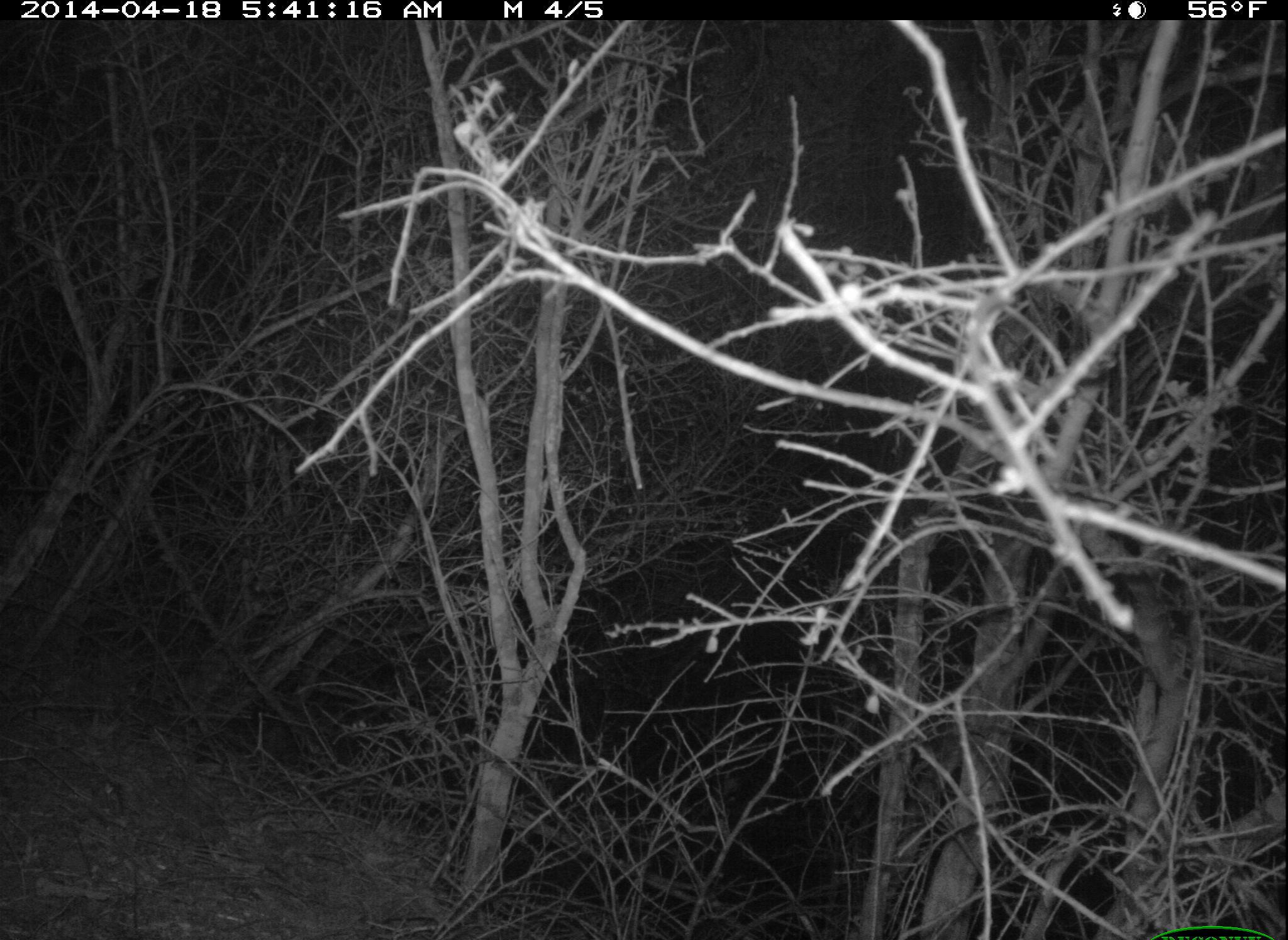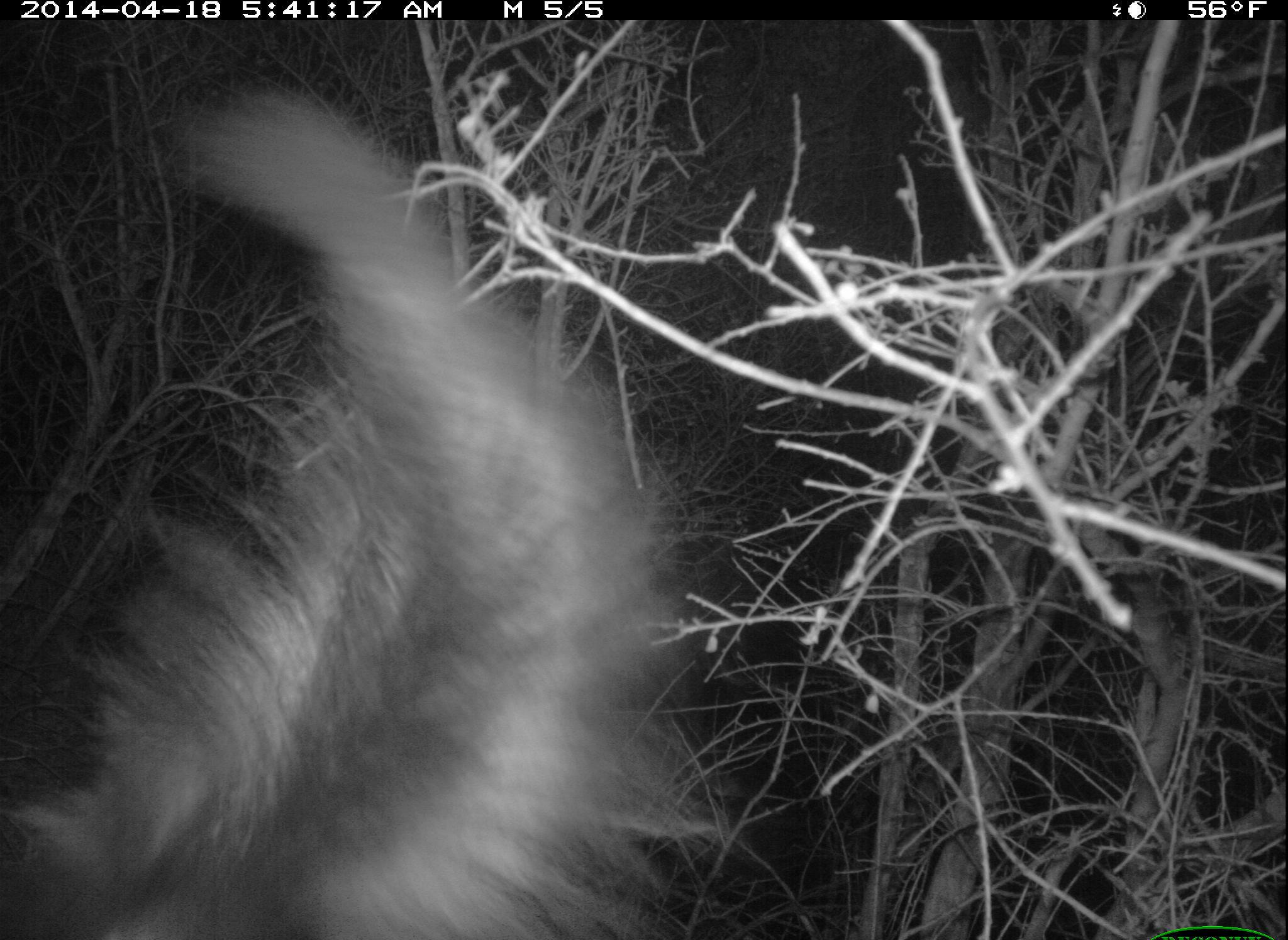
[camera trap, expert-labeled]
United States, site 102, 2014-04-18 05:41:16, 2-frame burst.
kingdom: Animalia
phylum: Chordata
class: Mammalia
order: Carnivora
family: Mephitidae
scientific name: Mephitidae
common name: skunk